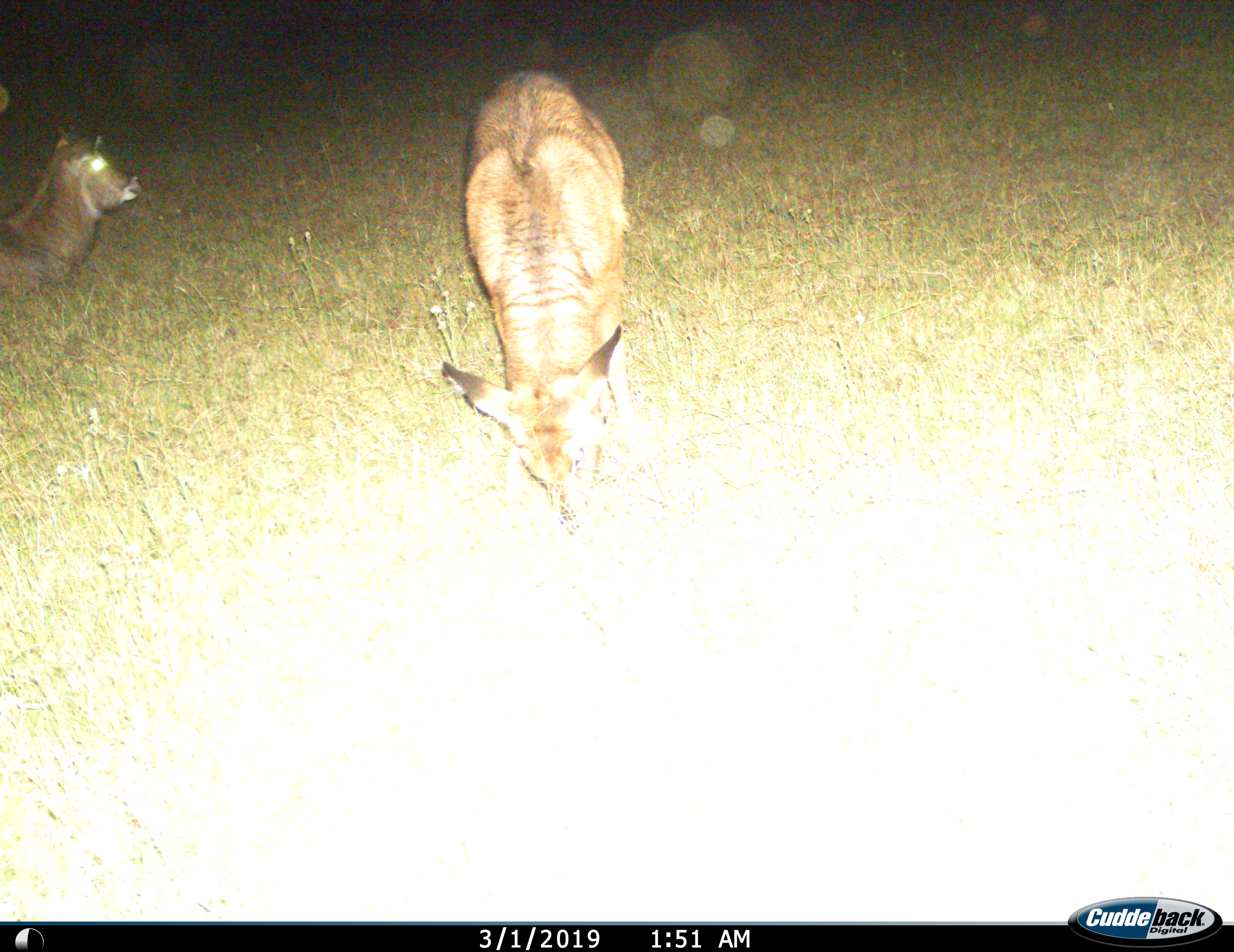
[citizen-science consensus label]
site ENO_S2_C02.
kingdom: Animalia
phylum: Chordata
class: Mammalia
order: Artiodactyla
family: Bovidae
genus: Kobus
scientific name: Kobus ellipsiprymnus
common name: waterbuck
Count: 2.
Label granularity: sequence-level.